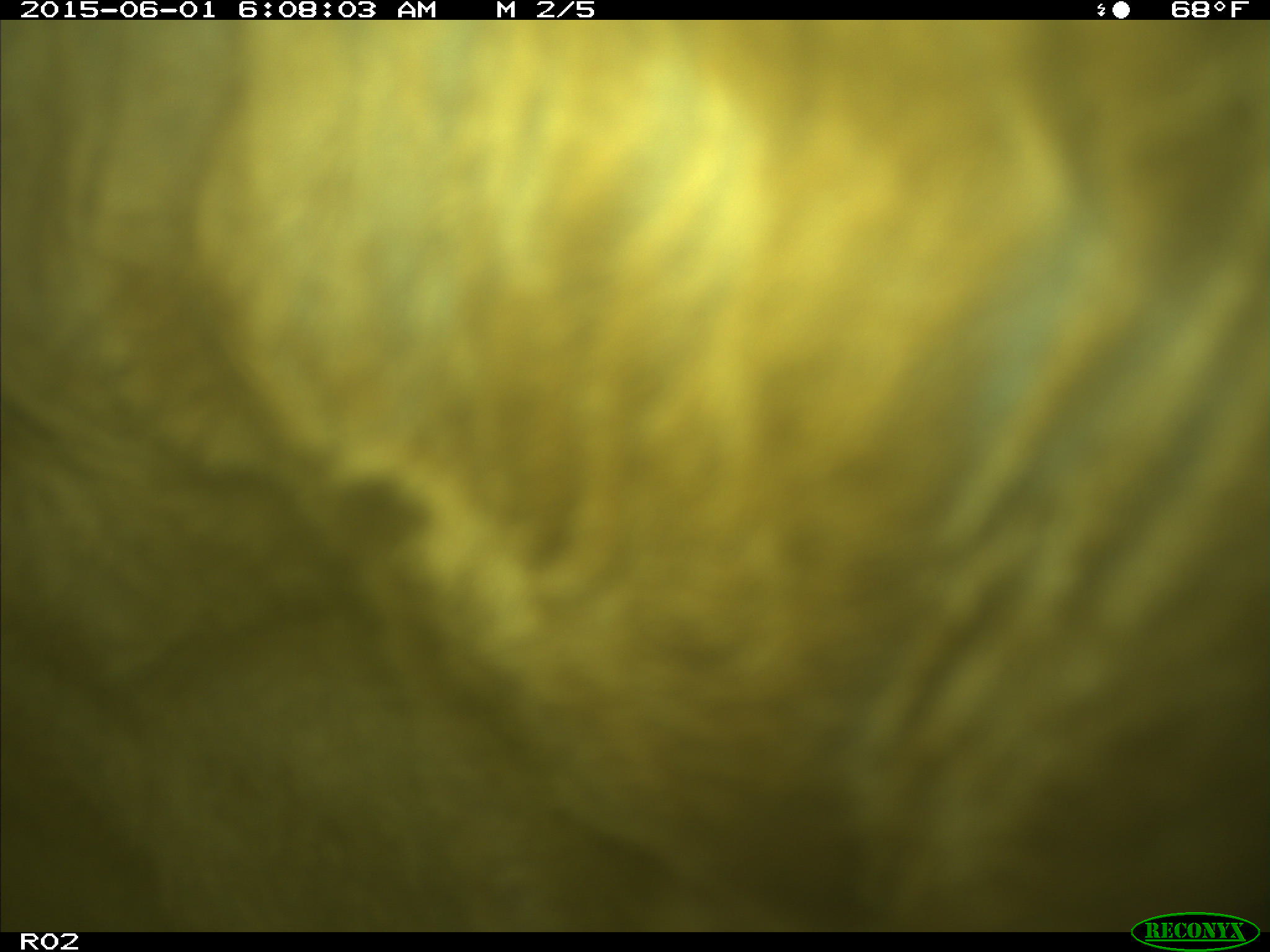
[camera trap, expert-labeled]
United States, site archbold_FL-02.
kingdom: Animalia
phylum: Chordata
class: Mammalia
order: Artiodactyla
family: Bovidae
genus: Bos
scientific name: Bos taurus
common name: domestic cow